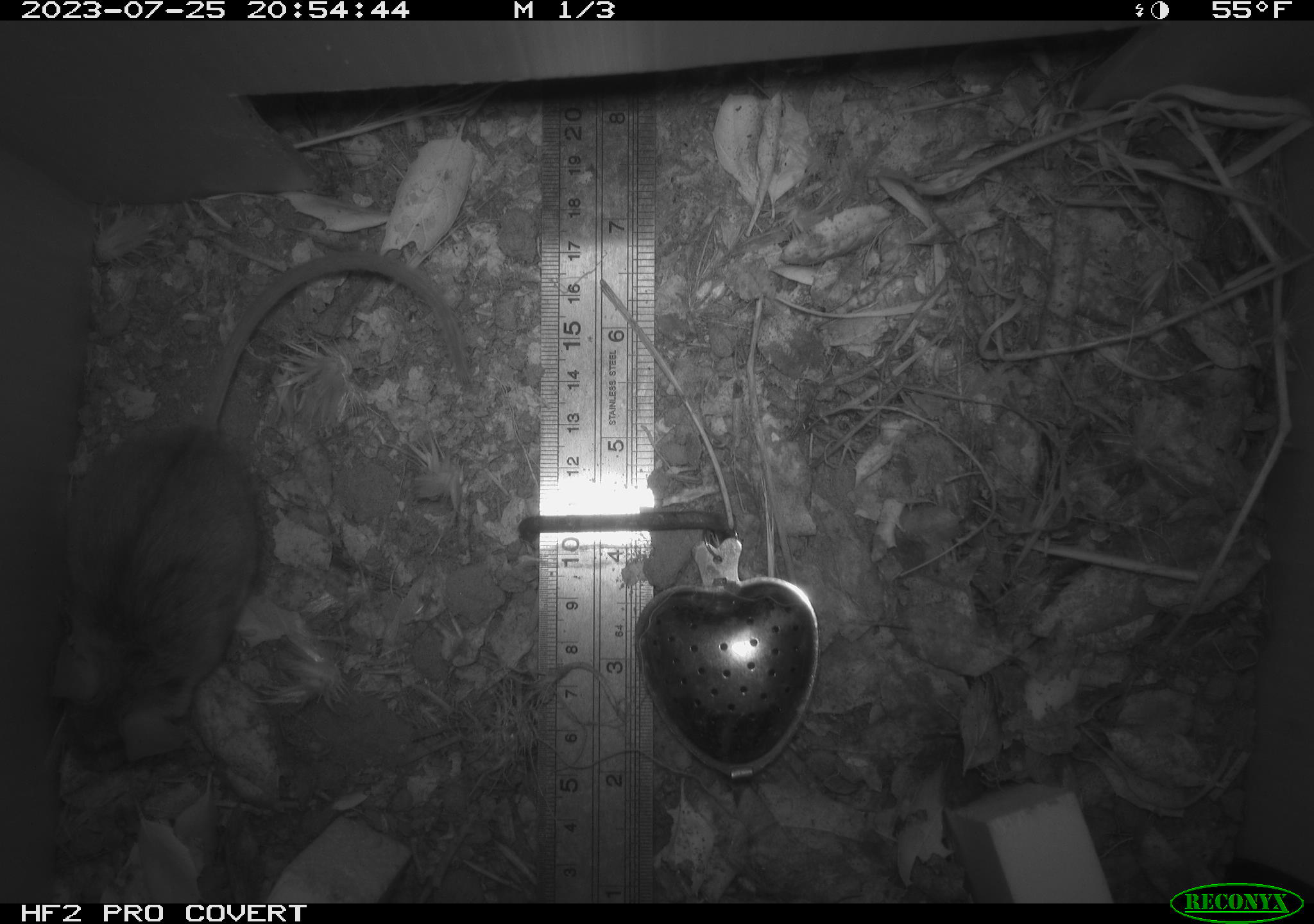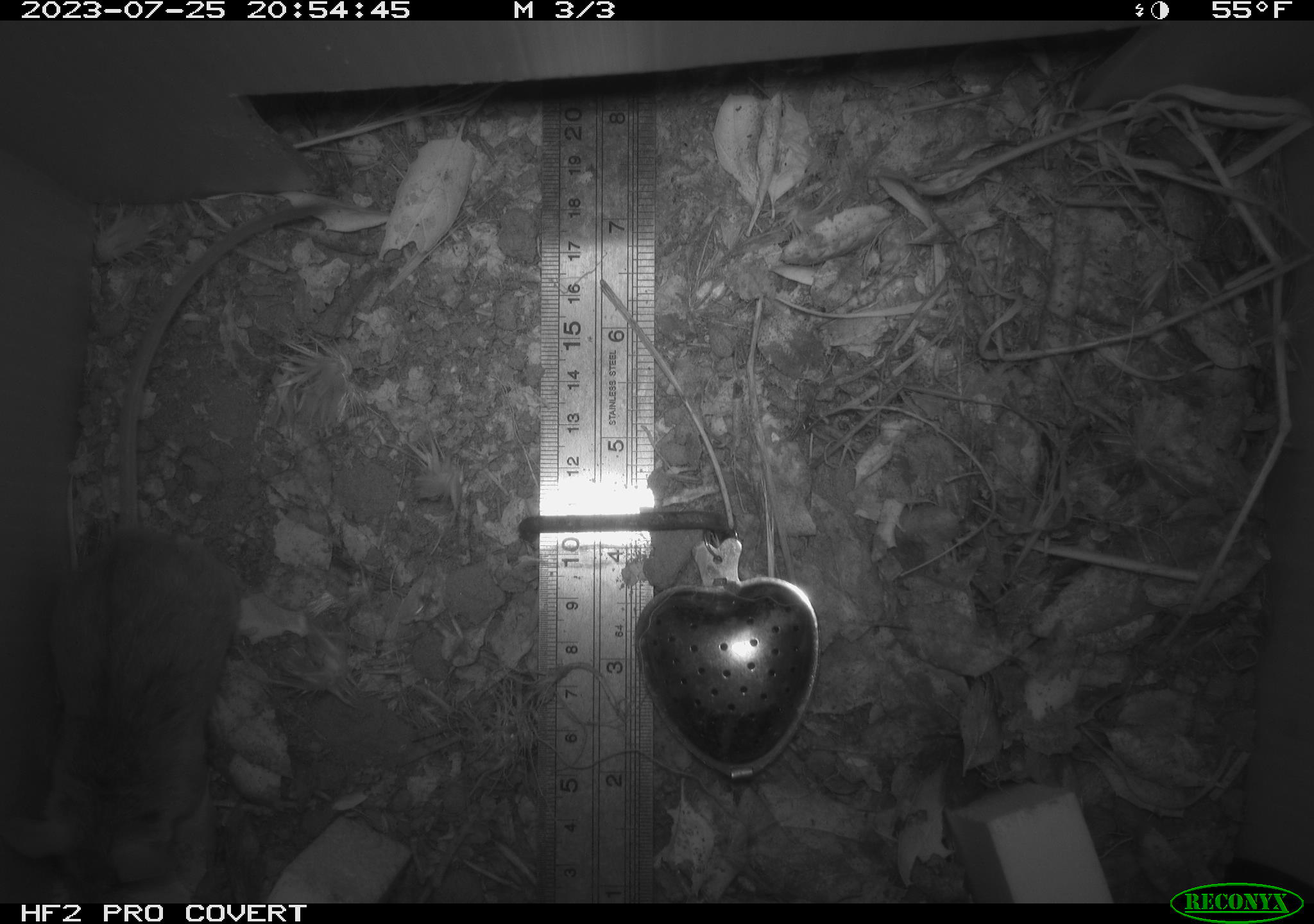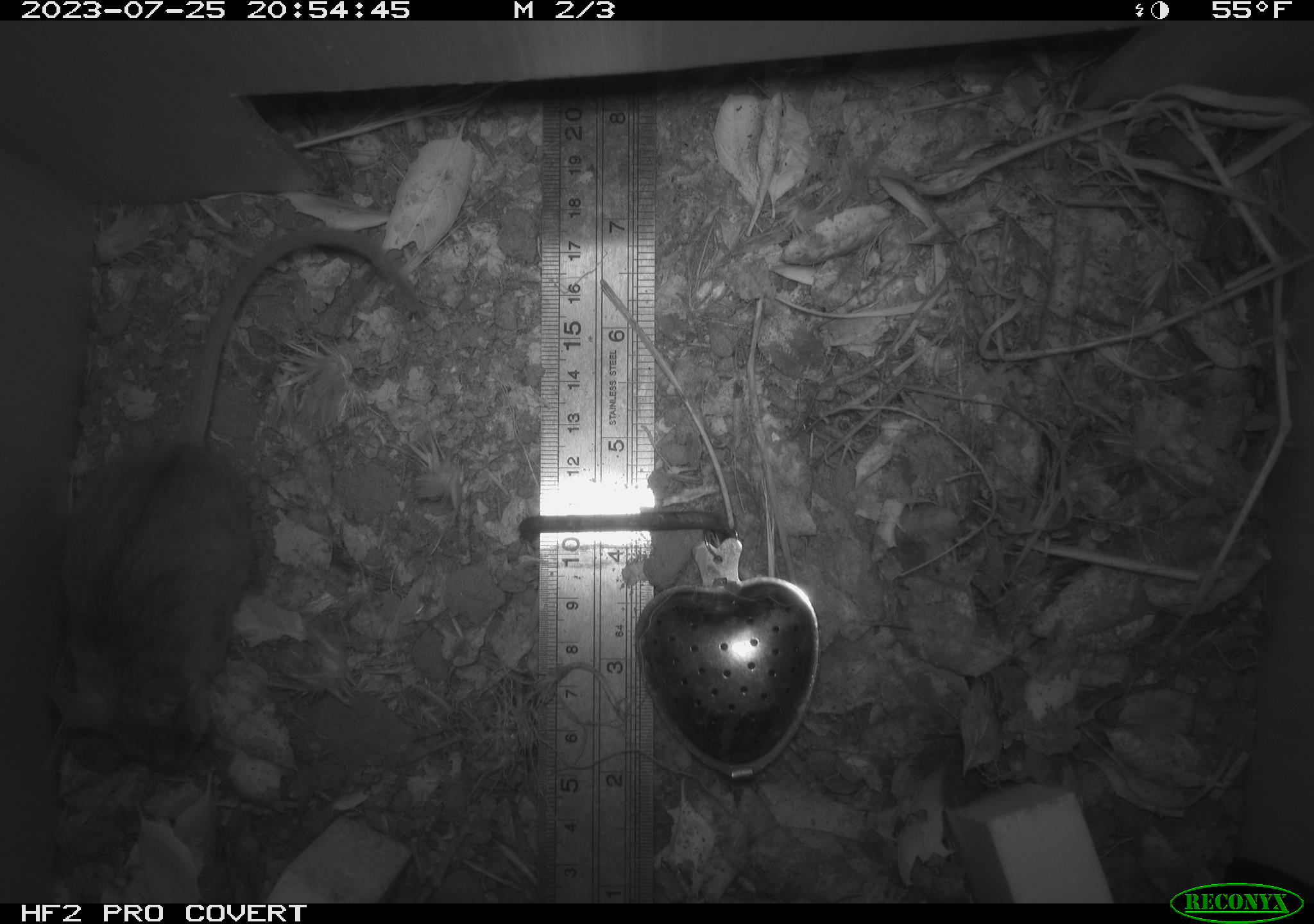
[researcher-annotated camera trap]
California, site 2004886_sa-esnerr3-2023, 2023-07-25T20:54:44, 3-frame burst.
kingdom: Animalia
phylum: Chordata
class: Mammalia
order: Rodentia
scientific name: Rodentia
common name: mouse species